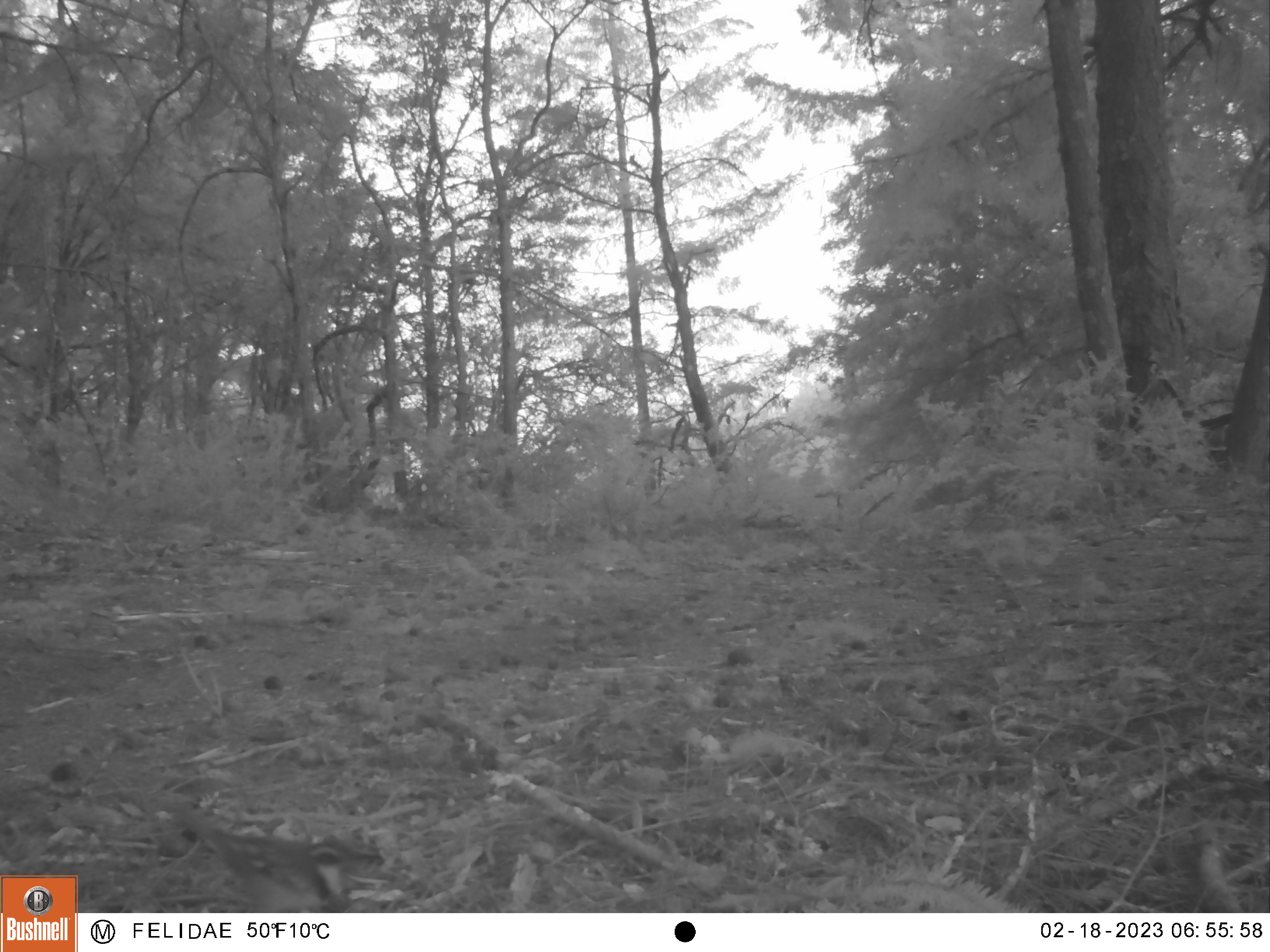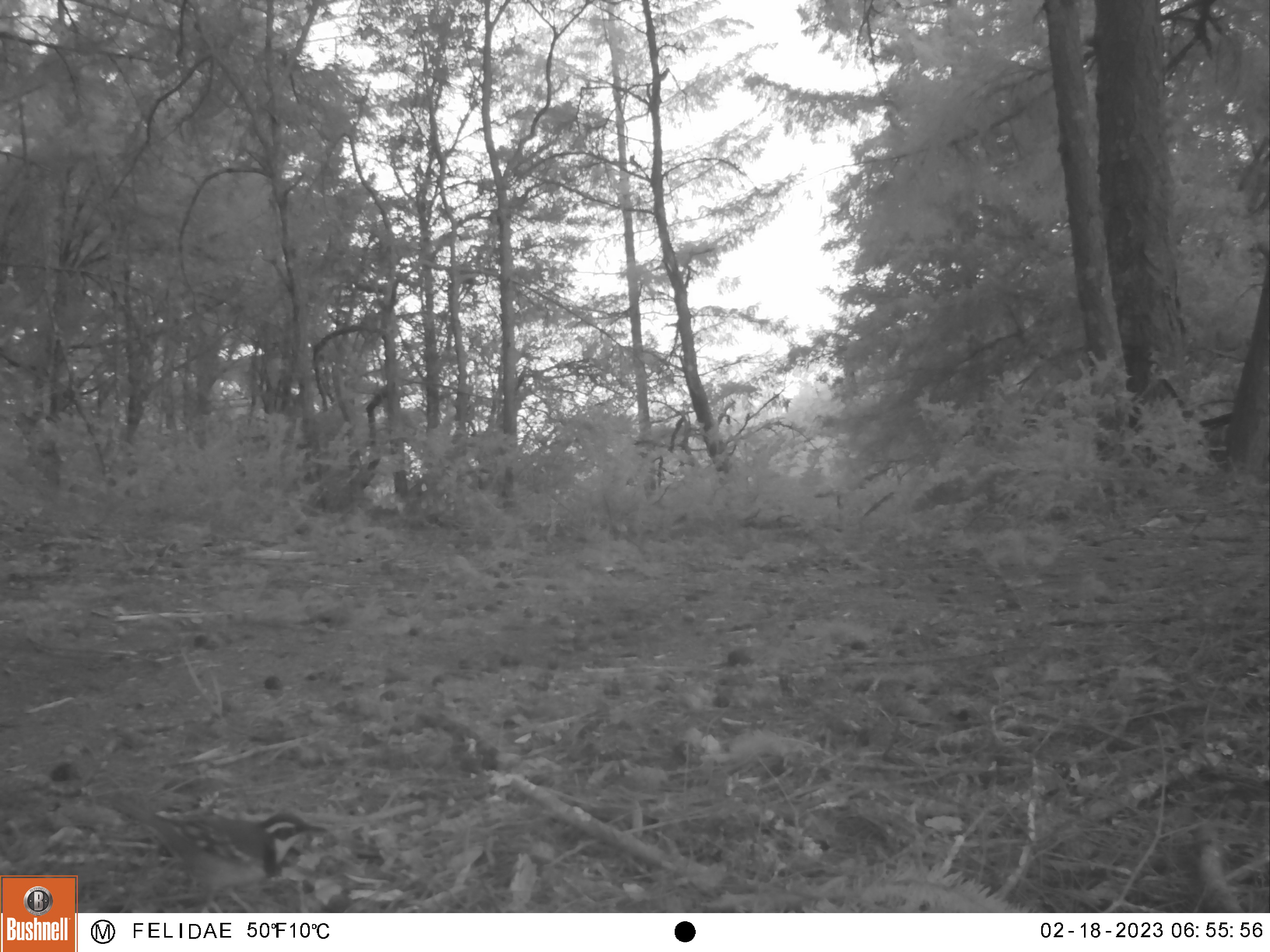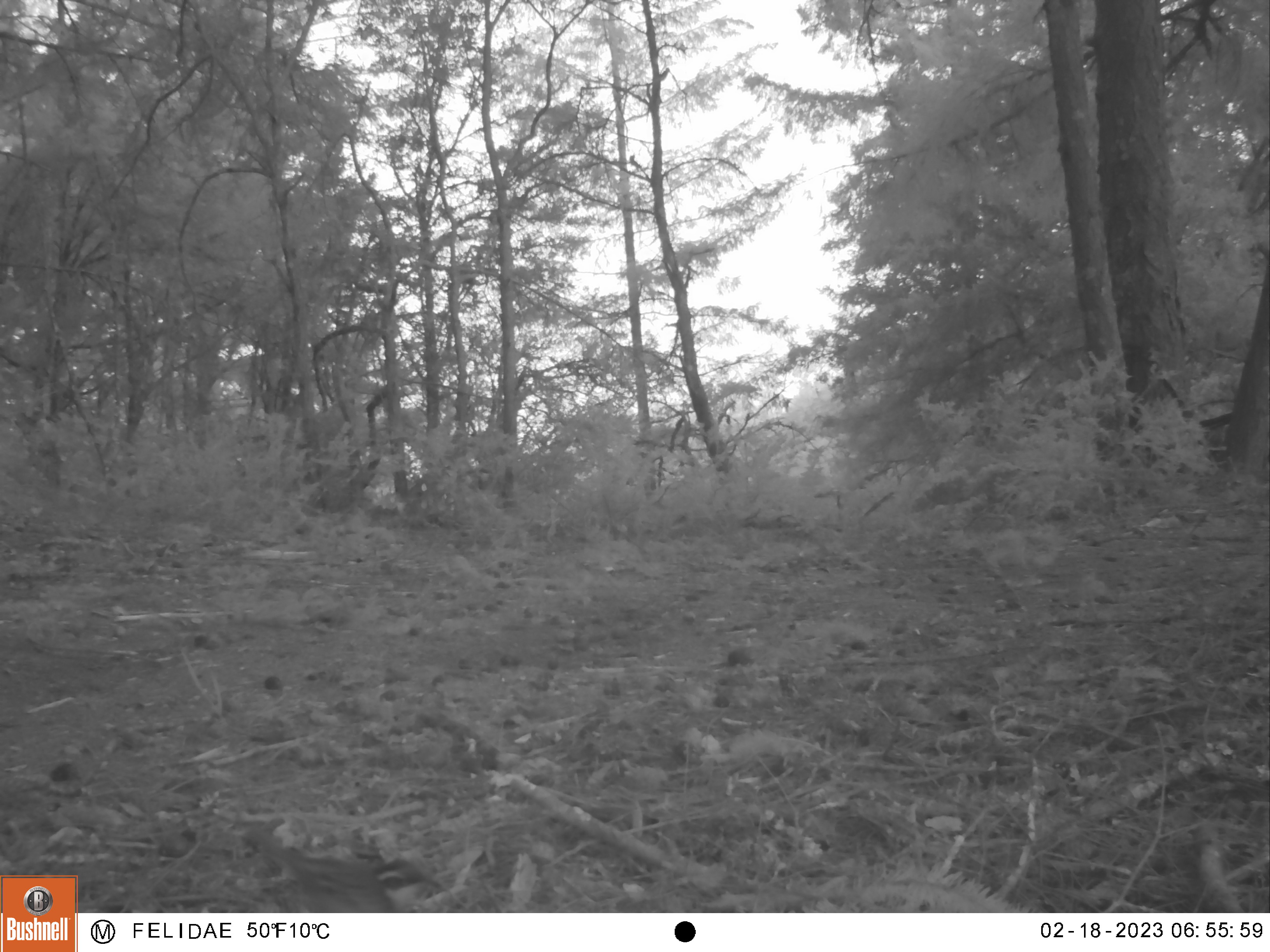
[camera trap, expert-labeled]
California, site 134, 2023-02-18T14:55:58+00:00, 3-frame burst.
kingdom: Animalia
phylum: Chordata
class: Aves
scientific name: Aves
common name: bird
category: unknown bird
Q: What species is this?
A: Unknown bird (bird) (Aves).